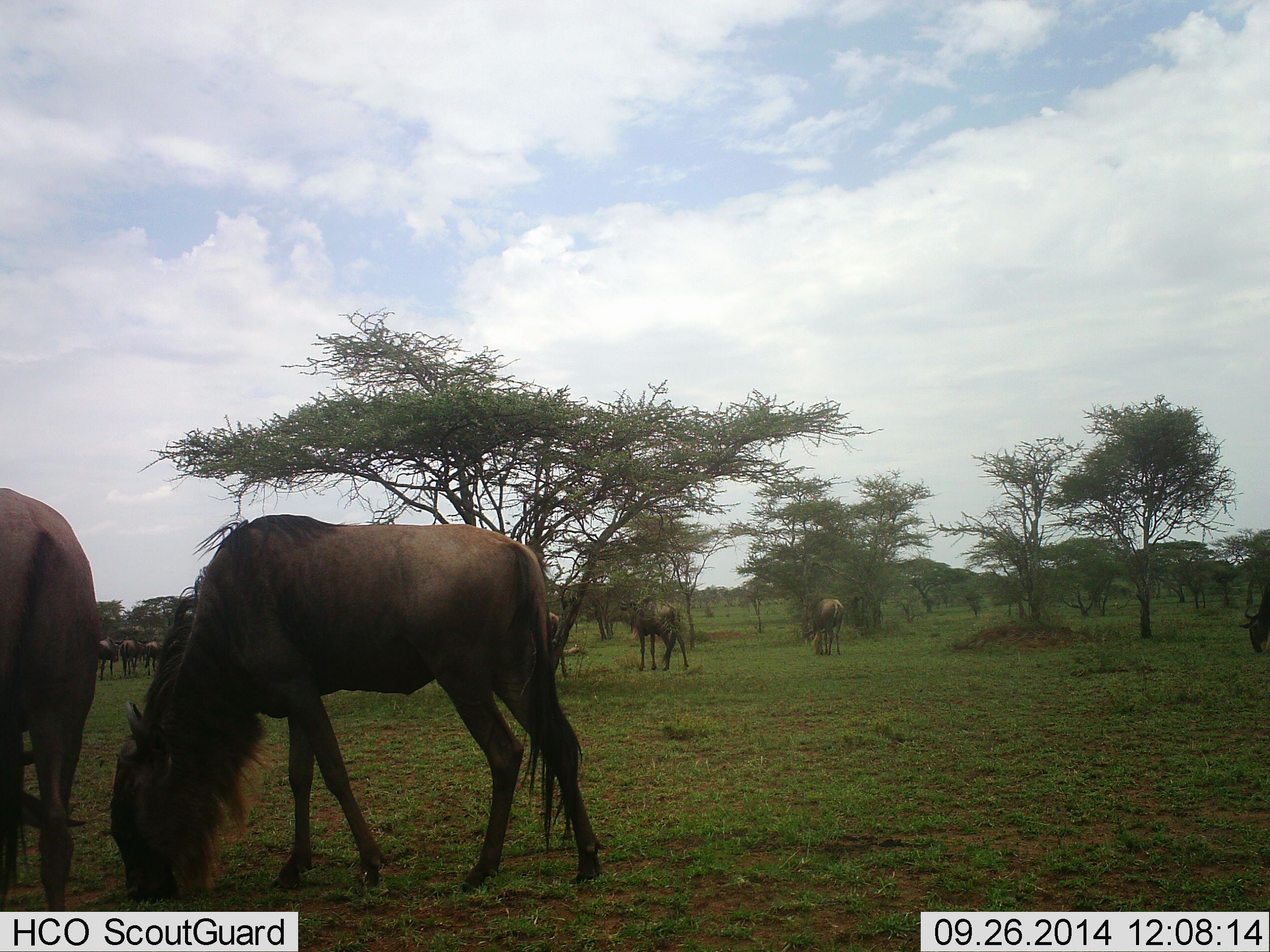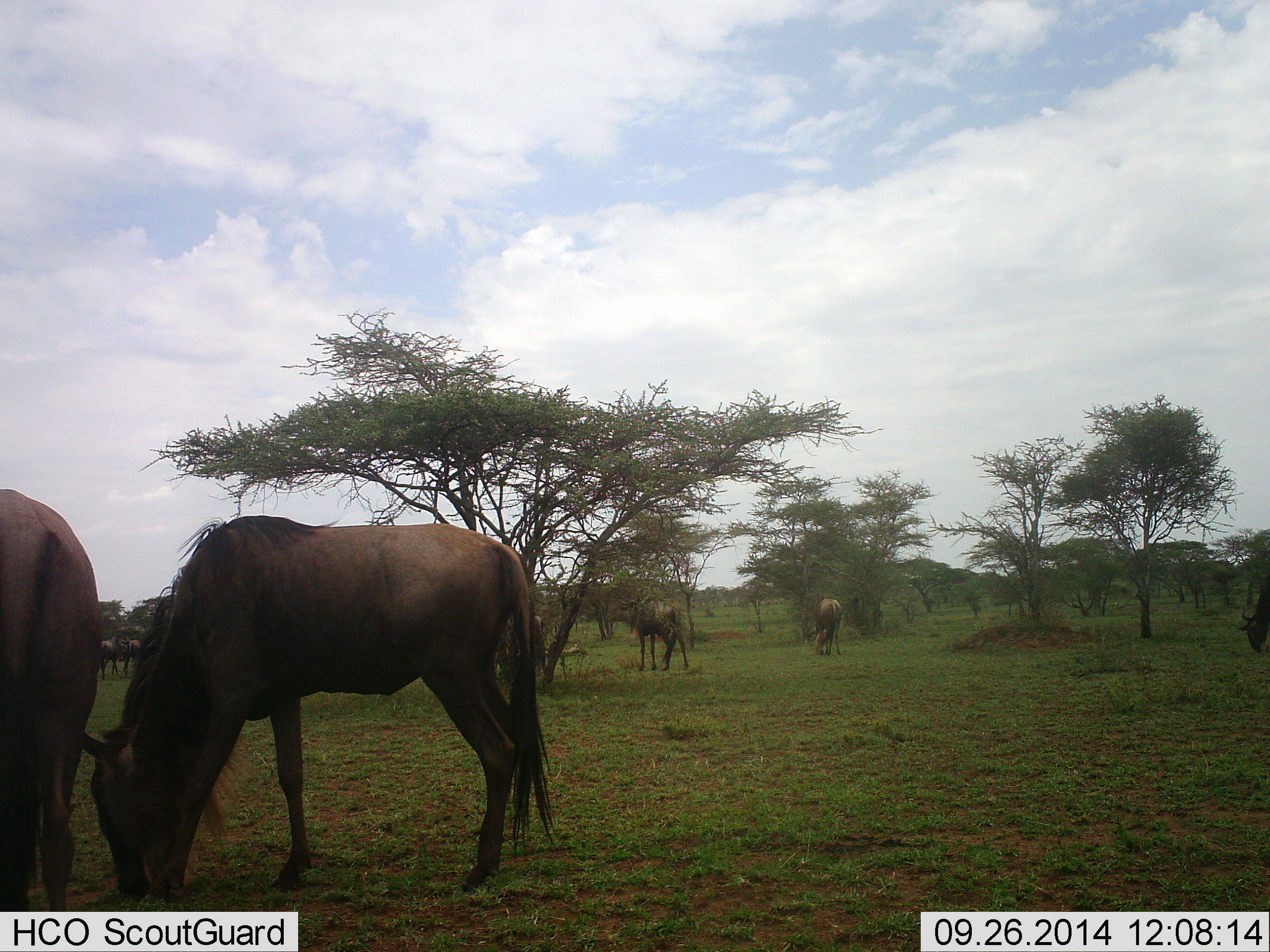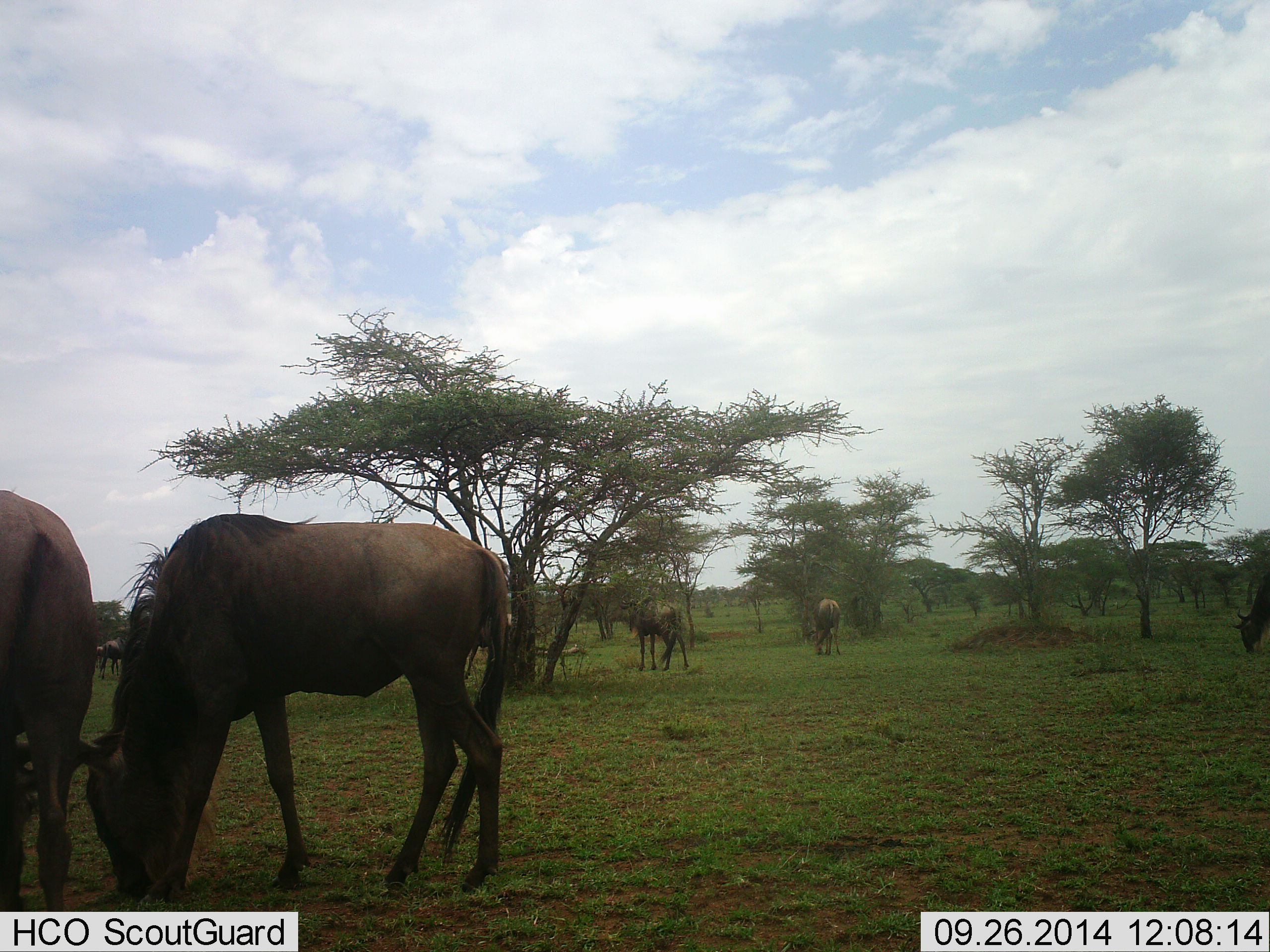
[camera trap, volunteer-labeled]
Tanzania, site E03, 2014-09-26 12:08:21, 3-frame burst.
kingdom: Animalia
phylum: Chordata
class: Mammalia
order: Artiodactyla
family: Bovidae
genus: Connochaetes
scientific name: Connochaetes taurinus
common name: blue wildebeest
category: wildebeest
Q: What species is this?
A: Wildebeest (blue wildebeest) (Connochaetes taurinus).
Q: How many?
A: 6.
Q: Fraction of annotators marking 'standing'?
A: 20%.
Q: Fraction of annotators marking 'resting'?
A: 0%.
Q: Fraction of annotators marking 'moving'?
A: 10%.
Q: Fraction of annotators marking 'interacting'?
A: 0%.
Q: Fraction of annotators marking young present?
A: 0%.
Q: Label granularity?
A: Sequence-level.